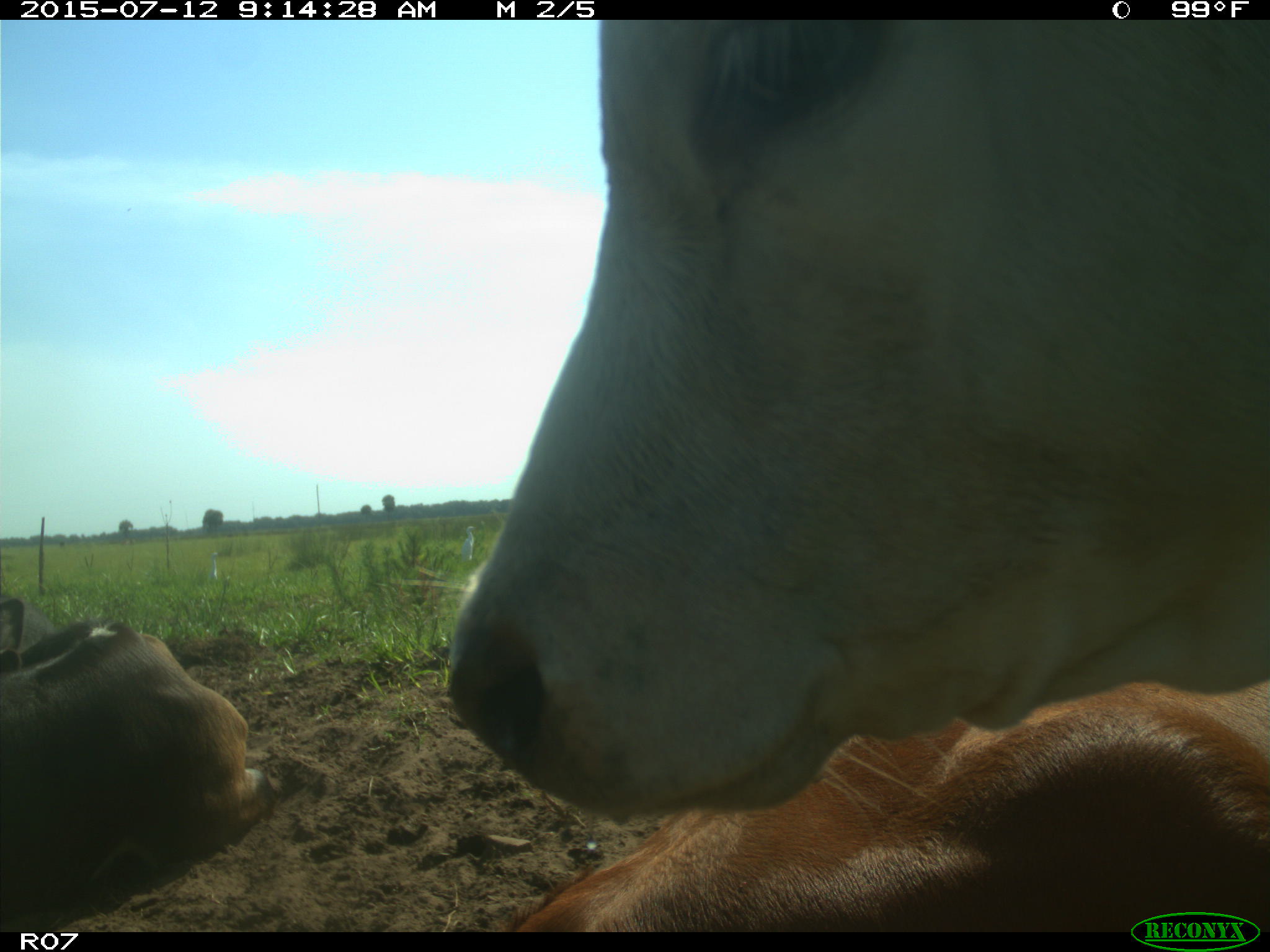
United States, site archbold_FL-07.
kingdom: Animalia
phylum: Chordata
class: Mammalia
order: Artiodactyla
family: Bovidae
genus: Bos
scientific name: Bos taurus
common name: domestic cow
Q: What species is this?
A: Bos taurus (domestic cow).